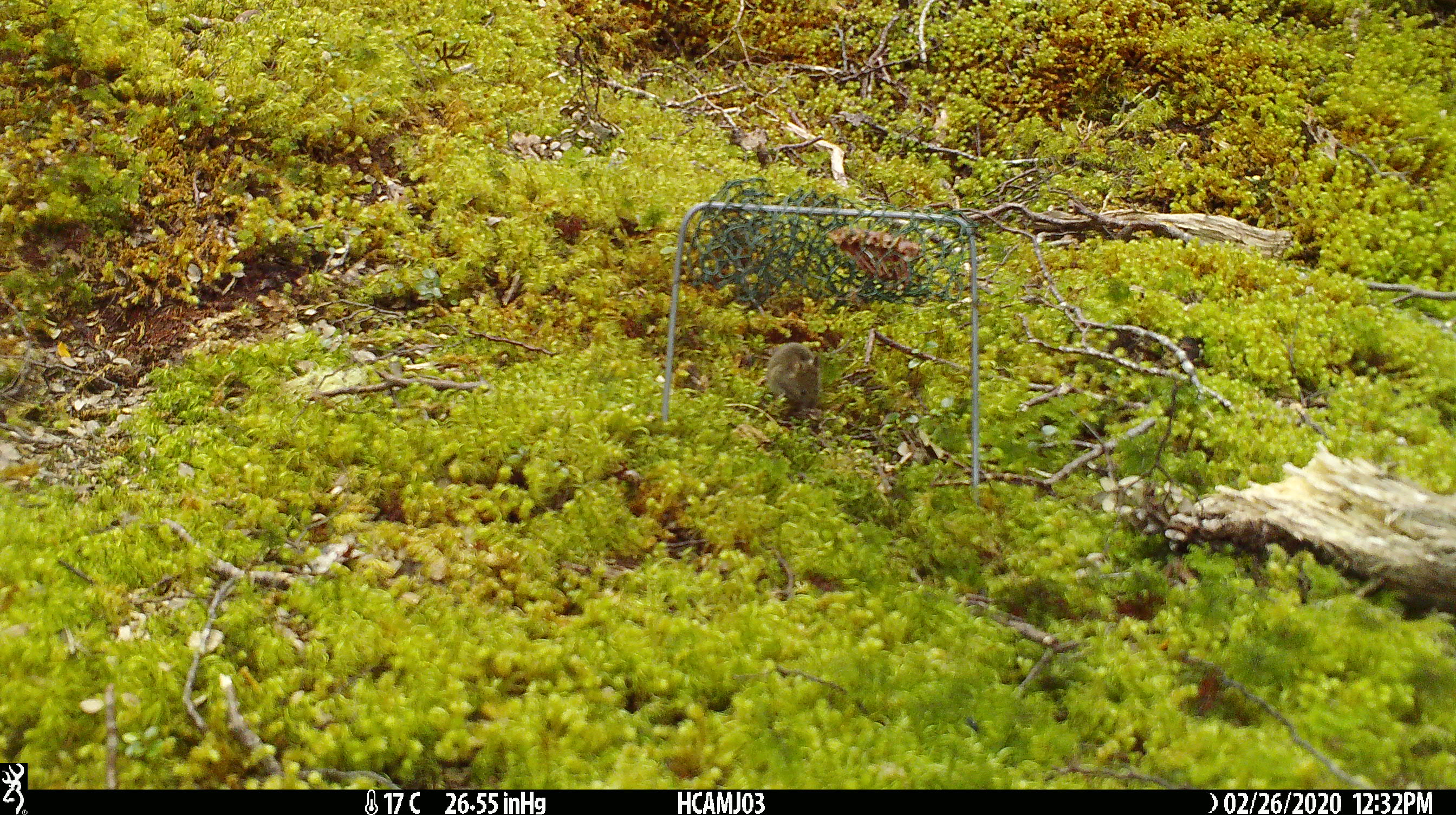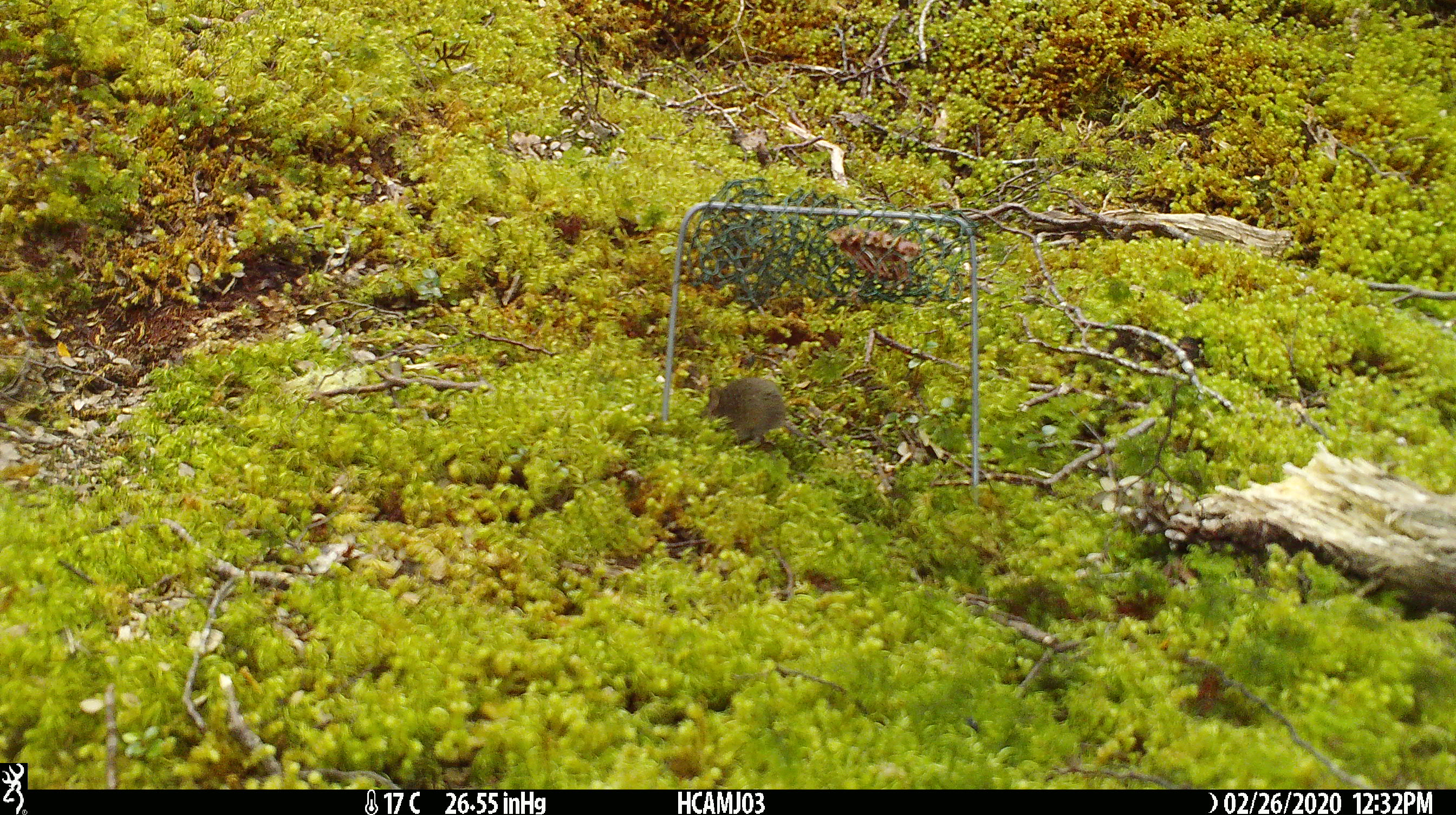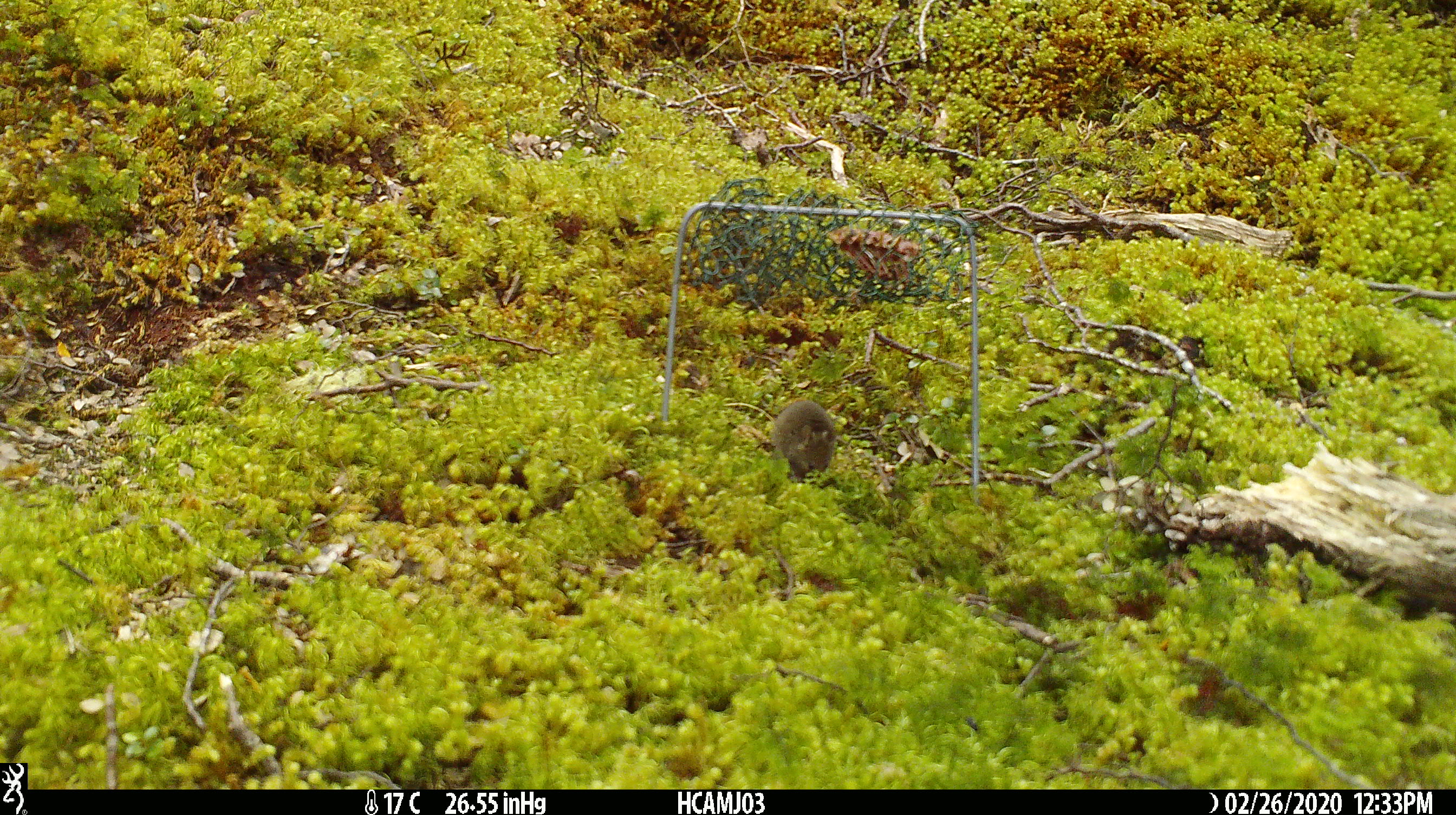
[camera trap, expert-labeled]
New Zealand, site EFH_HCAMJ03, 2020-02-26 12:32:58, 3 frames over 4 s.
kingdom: Animalia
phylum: Chordata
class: Mammalia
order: Rodentia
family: Muridae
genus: Mus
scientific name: Mus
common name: mouse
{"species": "mouse (Mus)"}